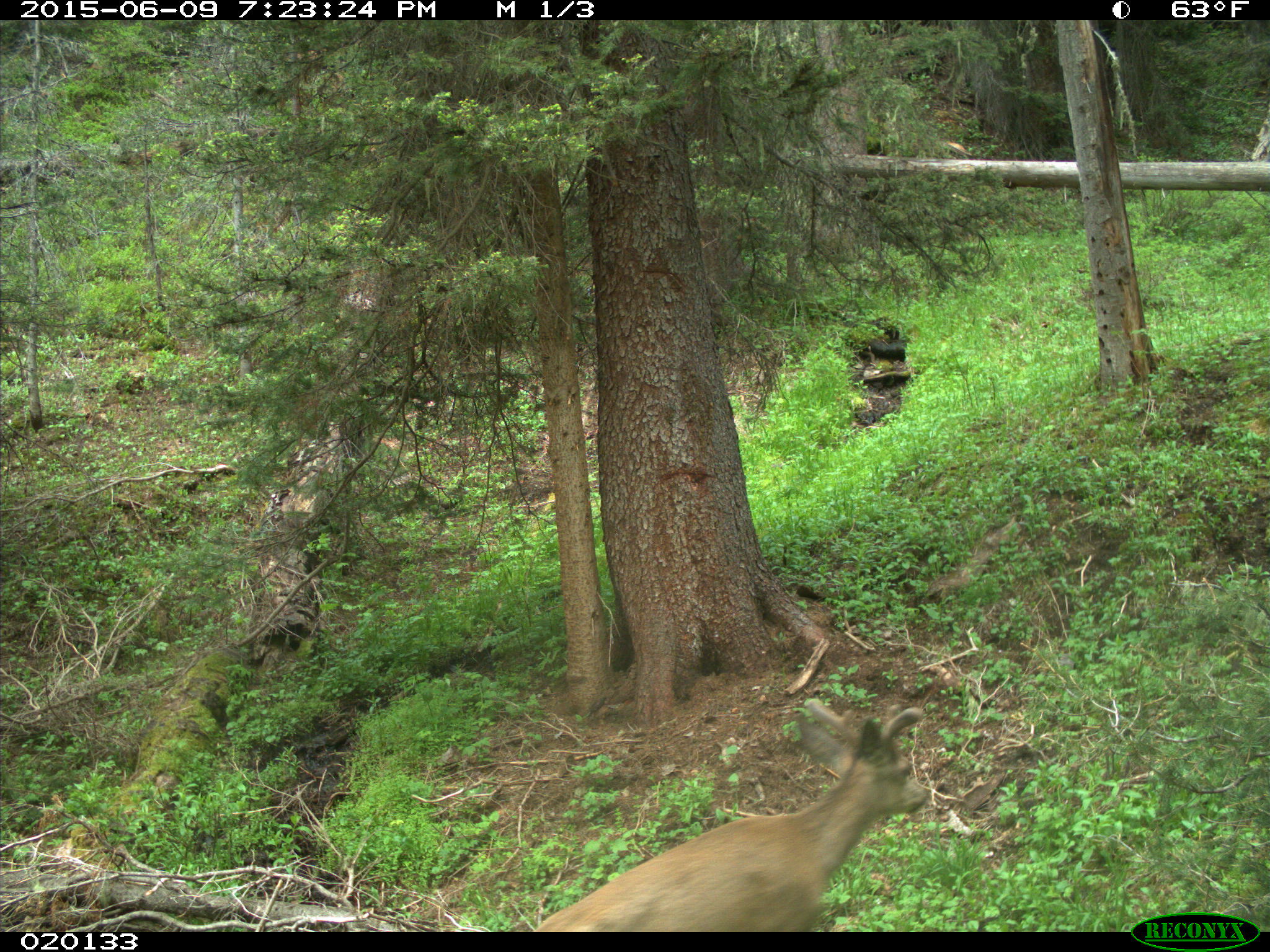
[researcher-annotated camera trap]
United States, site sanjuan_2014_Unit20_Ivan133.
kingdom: Animalia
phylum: Chordata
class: Mammalia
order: Artiodactyla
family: Cervidae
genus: Odocoileus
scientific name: Odocoileus hemionus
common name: mule deer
Odocoileus hemionus (mule deer).